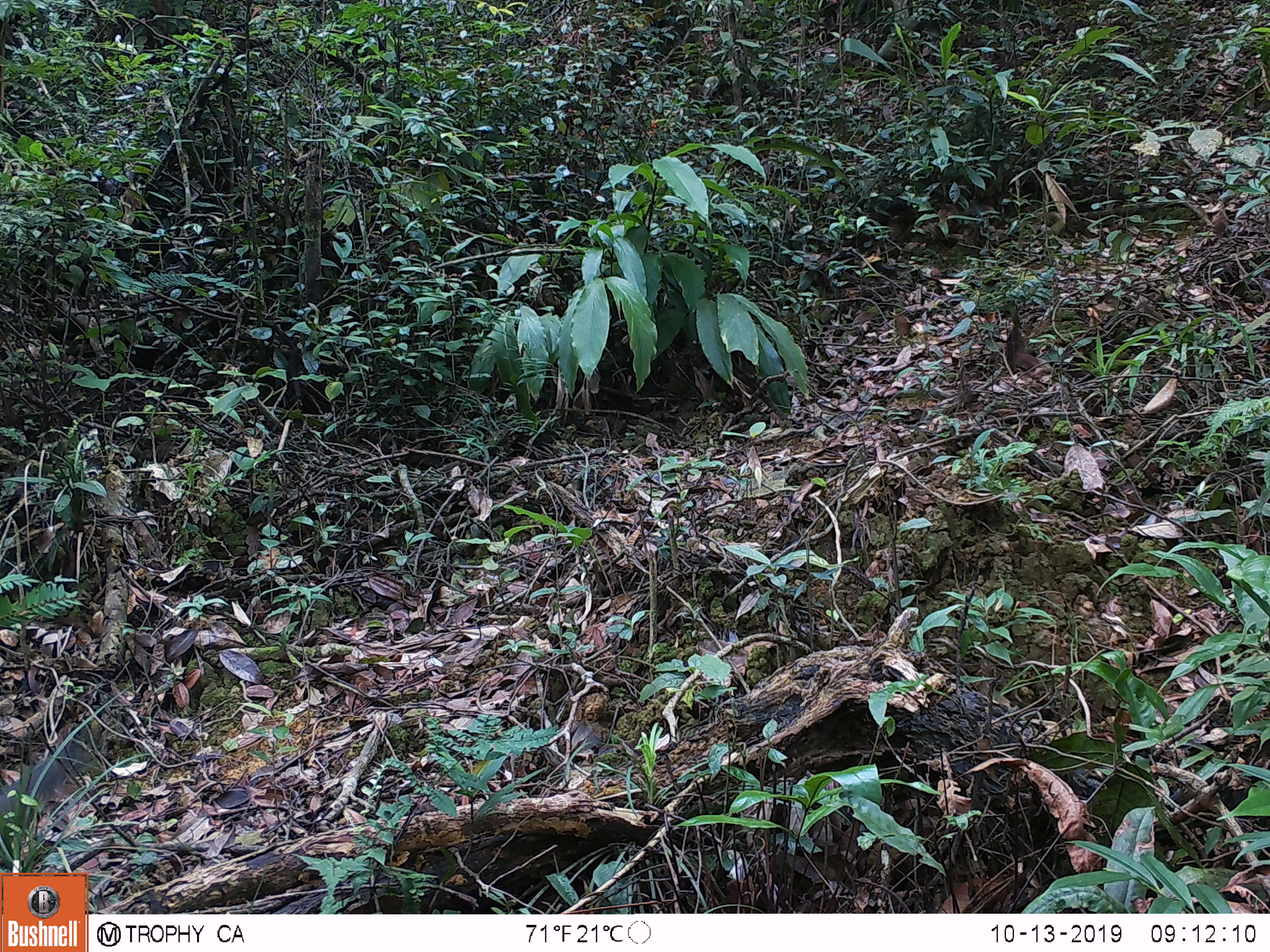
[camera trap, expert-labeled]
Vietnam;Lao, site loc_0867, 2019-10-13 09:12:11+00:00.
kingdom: Animalia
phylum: Chordata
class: Mammalia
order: Rodentia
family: Sciuridae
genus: Dremomys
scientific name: Dremomys rufigenis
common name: red-cheeked squirrel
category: red cheeked squirrel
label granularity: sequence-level